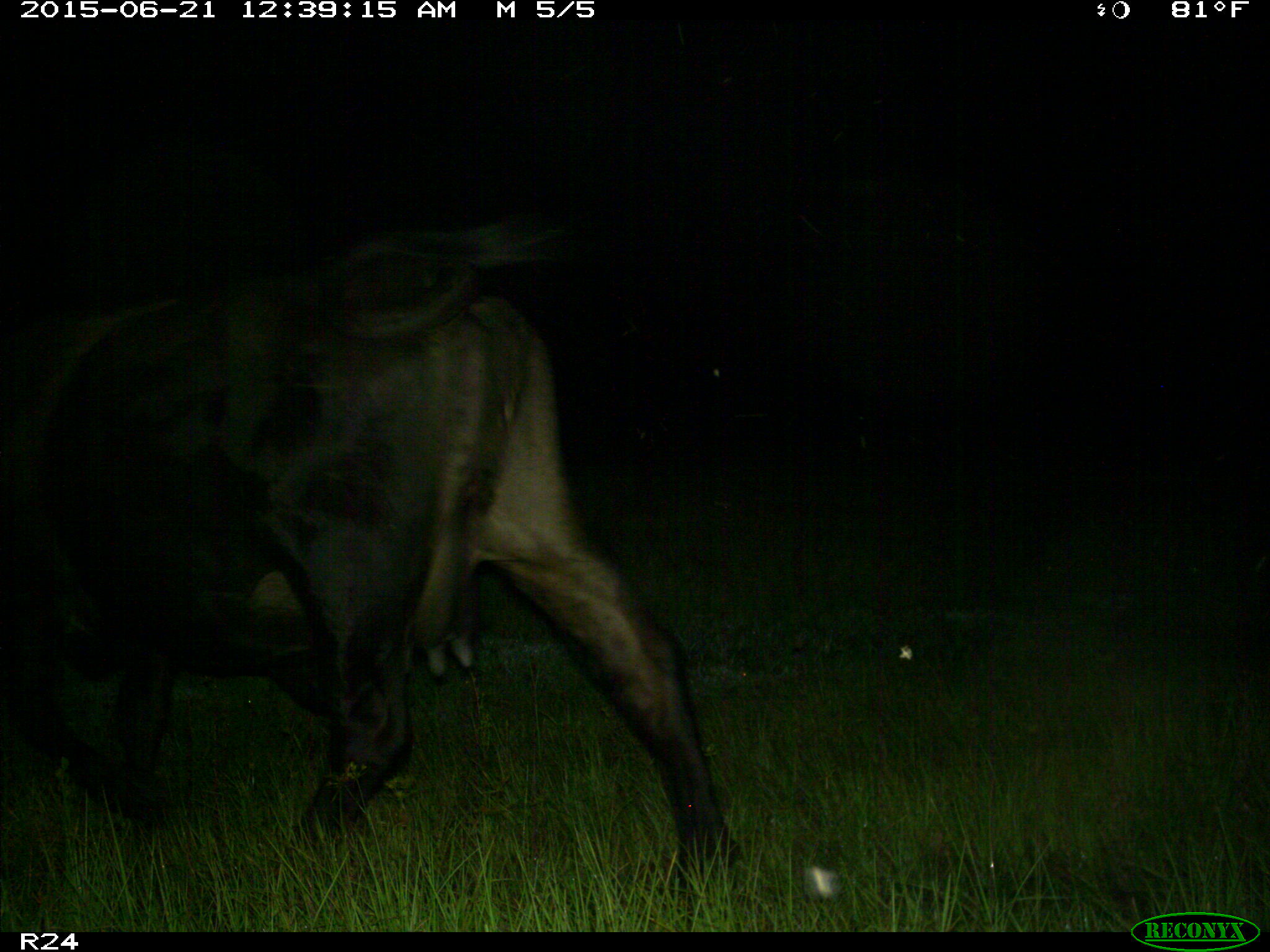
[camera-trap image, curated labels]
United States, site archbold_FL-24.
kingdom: Animalia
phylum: Chordata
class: Mammalia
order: Artiodactyla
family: Bovidae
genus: Bos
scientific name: Bos taurus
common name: domestic cow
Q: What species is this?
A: Bos taurus (domestic cow).